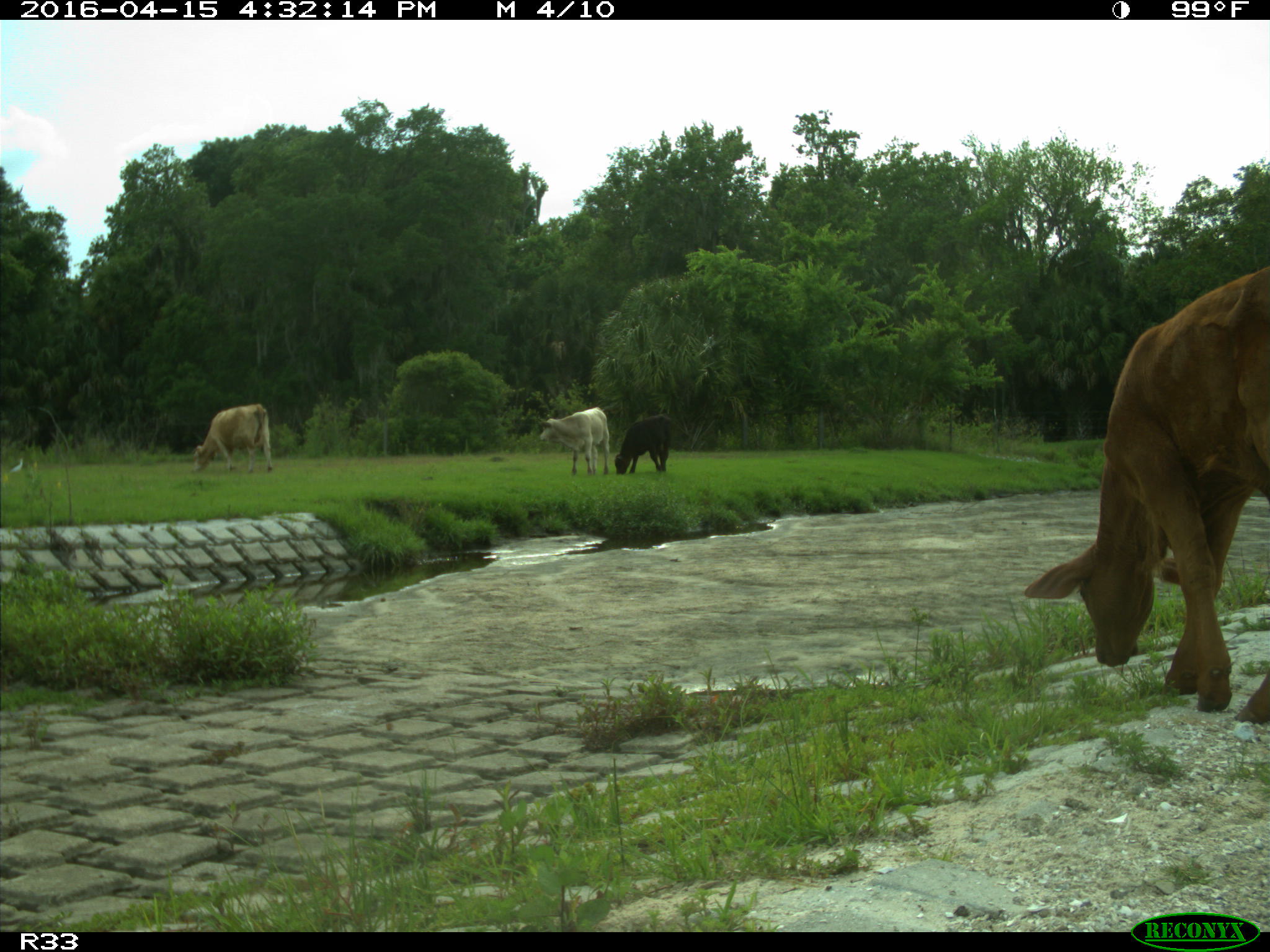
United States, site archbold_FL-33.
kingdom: Animalia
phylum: Chordata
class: Mammalia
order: Artiodactyla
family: Bovidae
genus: Bos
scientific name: Bos taurus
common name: domestic cow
Bos taurus (domestic cow).